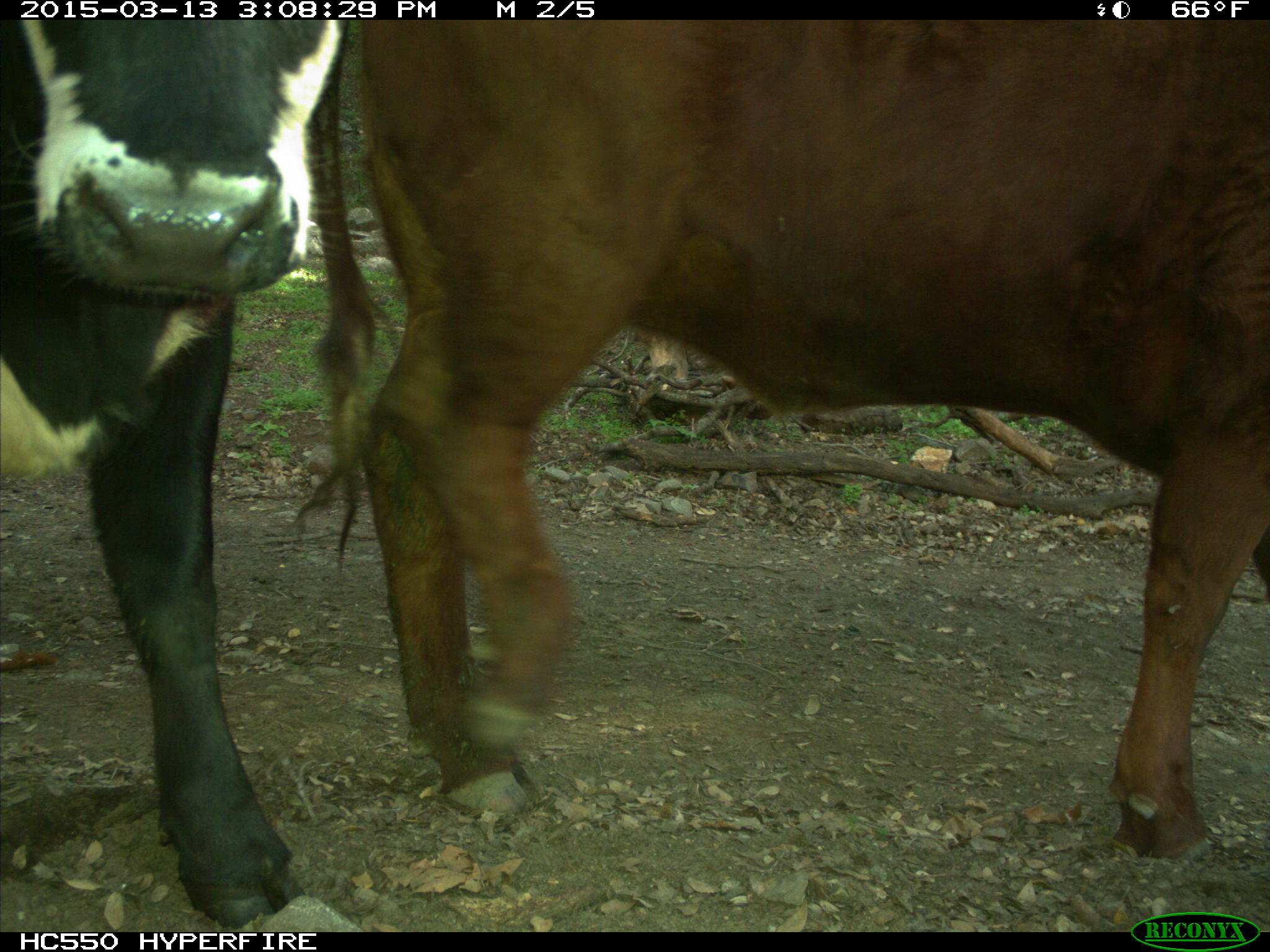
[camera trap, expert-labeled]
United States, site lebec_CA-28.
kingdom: Animalia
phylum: Chordata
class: Mammalia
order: Artiodactyla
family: Bovidae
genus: Bos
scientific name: Bos taurus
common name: domestic cow